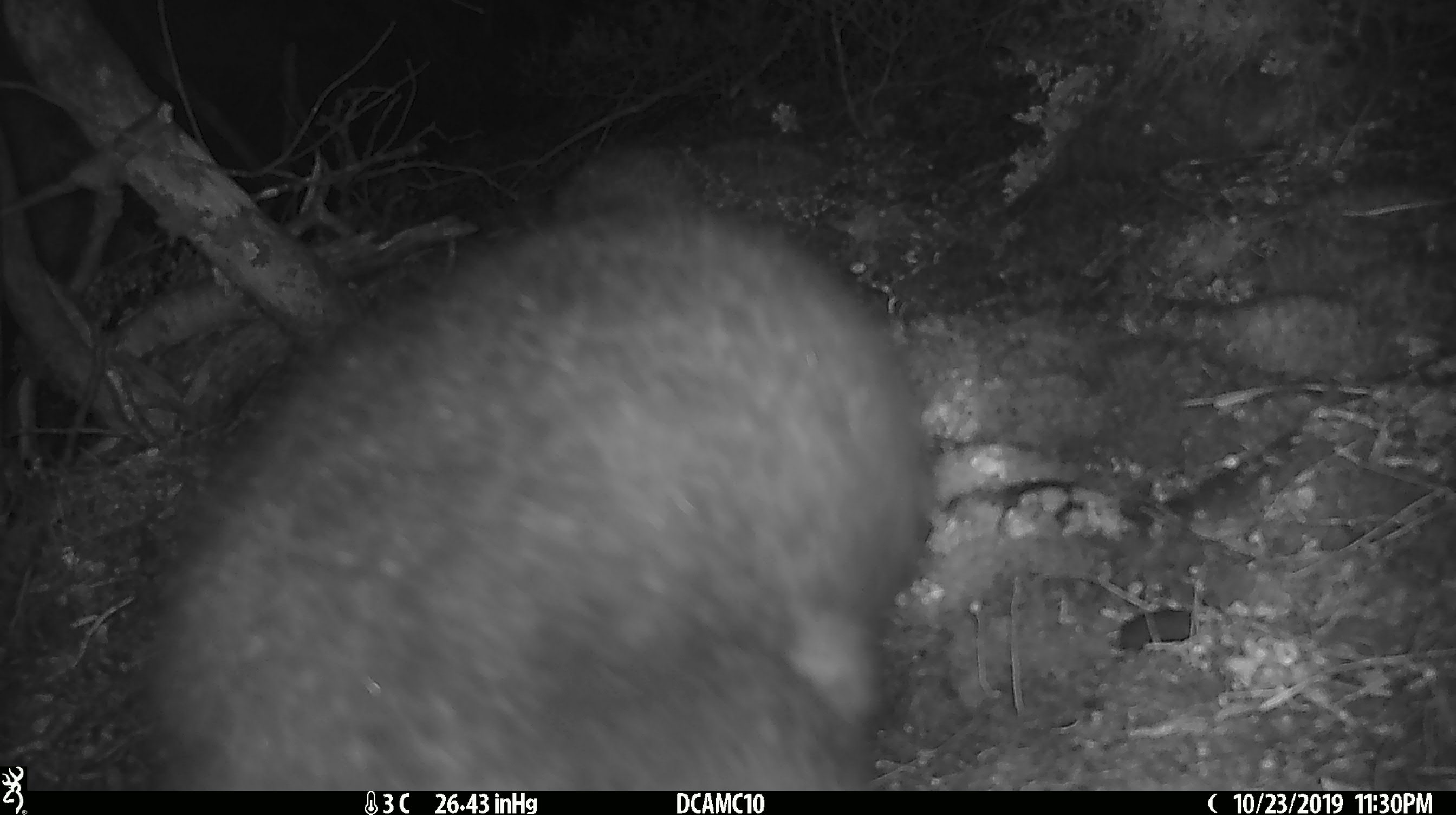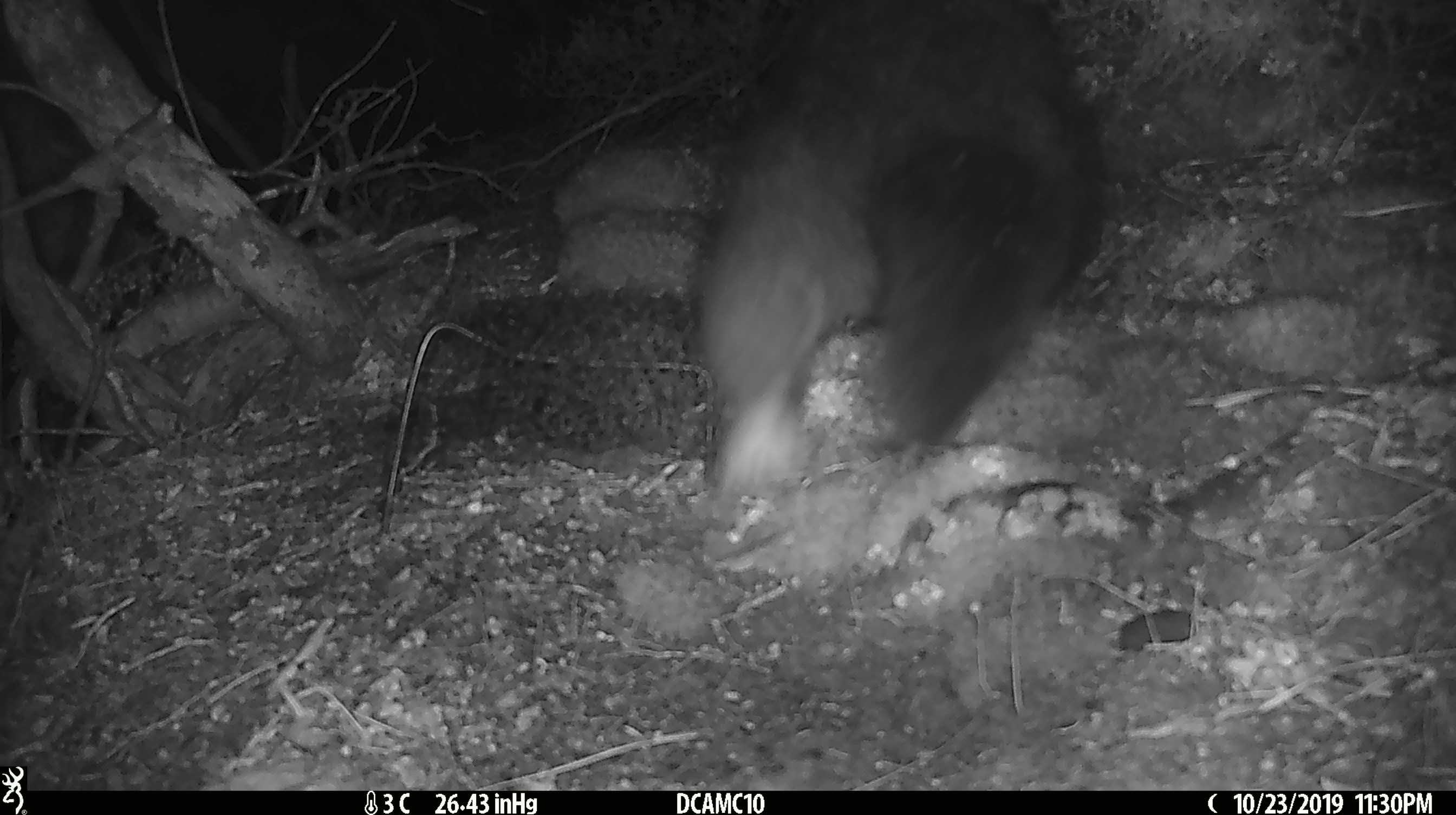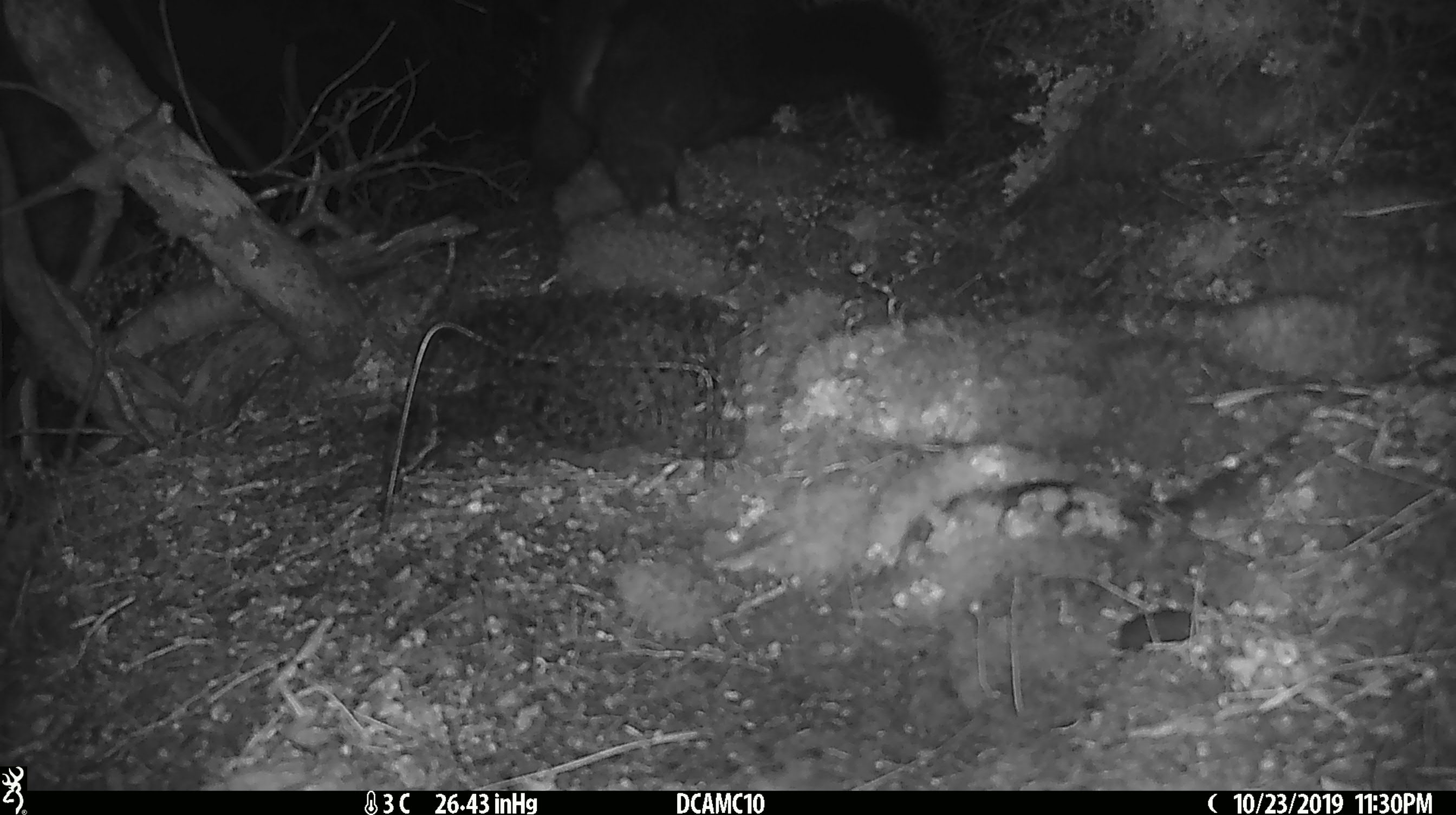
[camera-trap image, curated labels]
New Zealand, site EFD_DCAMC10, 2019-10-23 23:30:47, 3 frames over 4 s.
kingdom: Animalia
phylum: Chordata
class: Mammalia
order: Diprotodontia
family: Phalangeridae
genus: Trichosurus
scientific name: Trichosurus vulpecula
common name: common brushtail possum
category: possum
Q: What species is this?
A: Possum (common brushtail possum) (Trichosurus vulpecula).